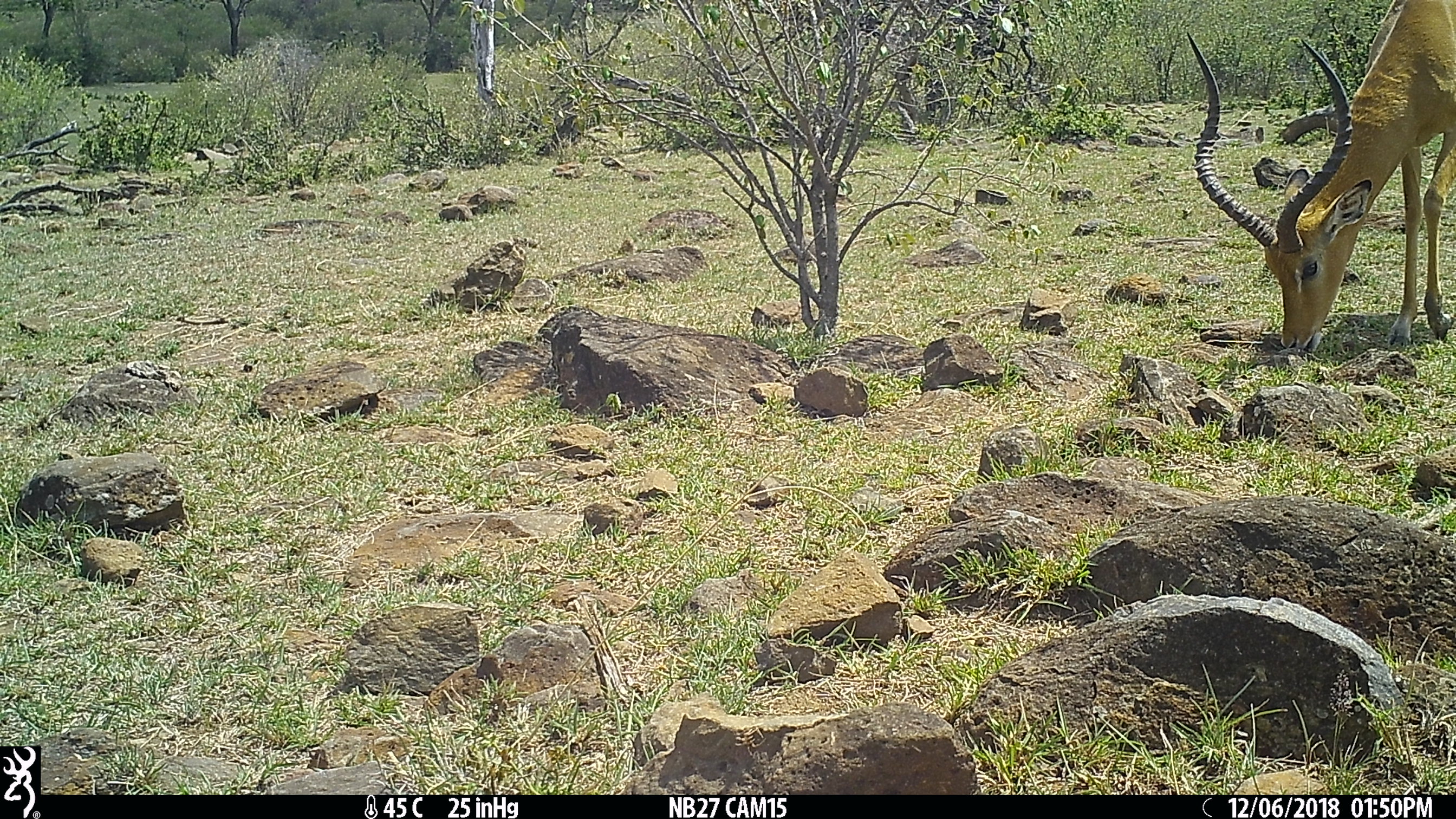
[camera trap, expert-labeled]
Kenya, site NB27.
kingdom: Animalia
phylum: Chordata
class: Mammalia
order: Artiodactyla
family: Bovidae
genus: Aepyceros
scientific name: Aepyceros melampus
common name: impala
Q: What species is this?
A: Impala (Aepyceros melampus).